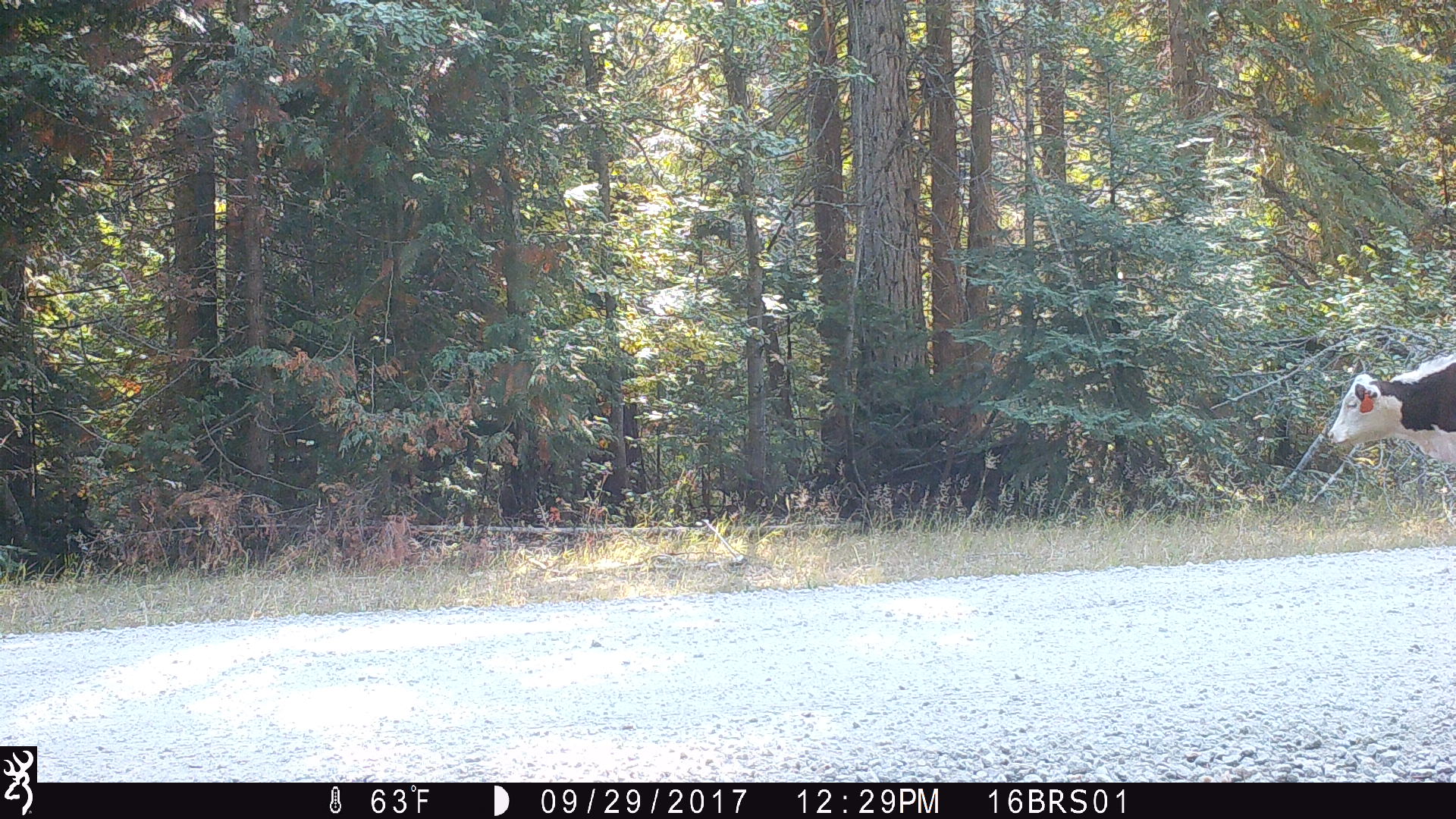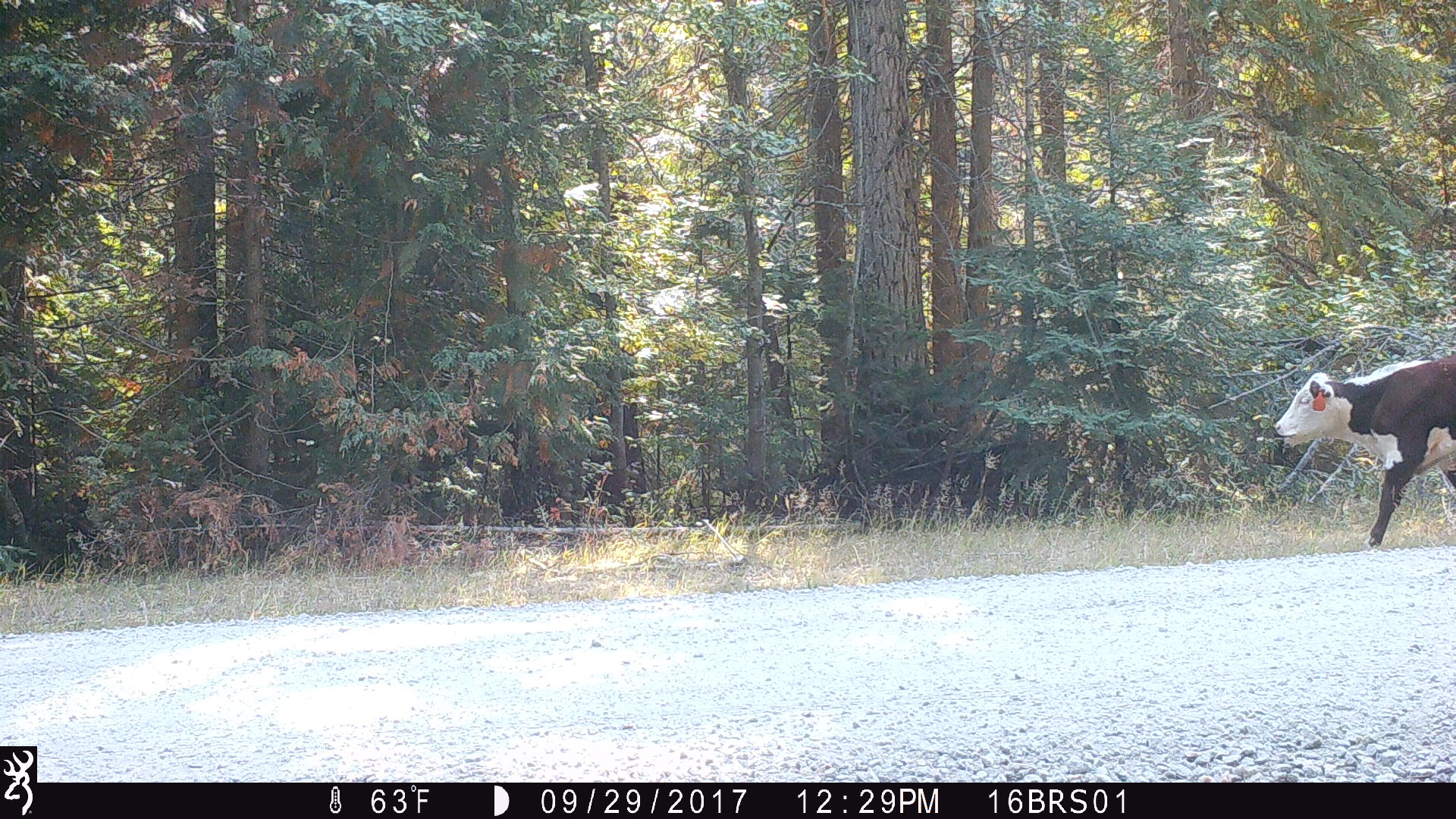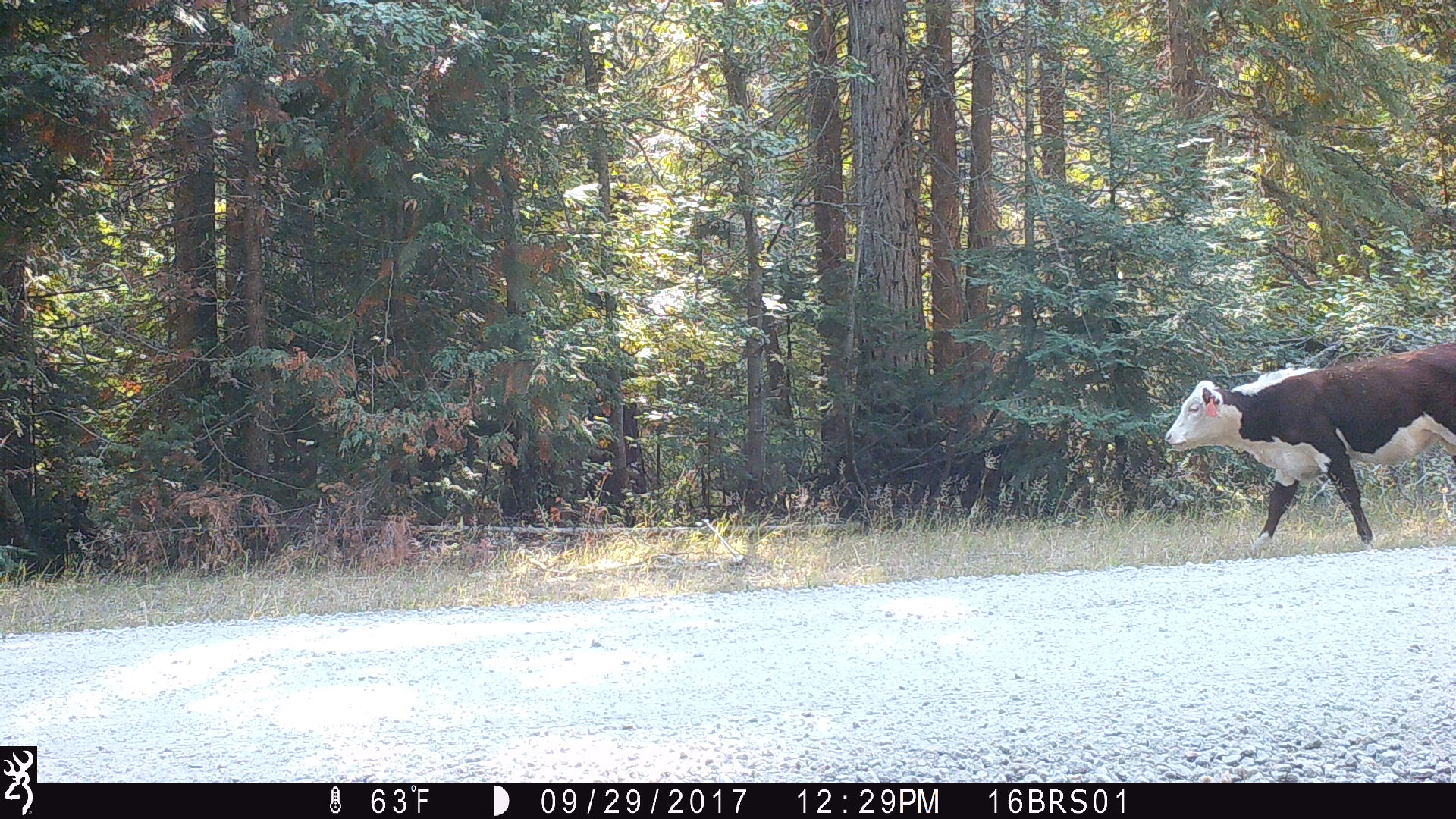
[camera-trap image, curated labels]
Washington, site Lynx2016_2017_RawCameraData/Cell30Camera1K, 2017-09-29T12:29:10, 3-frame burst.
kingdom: Animalia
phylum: Chordata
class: Mammalia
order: Artiodactyla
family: Bovidae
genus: Bos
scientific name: Bos taurus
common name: domestic cattle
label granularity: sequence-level